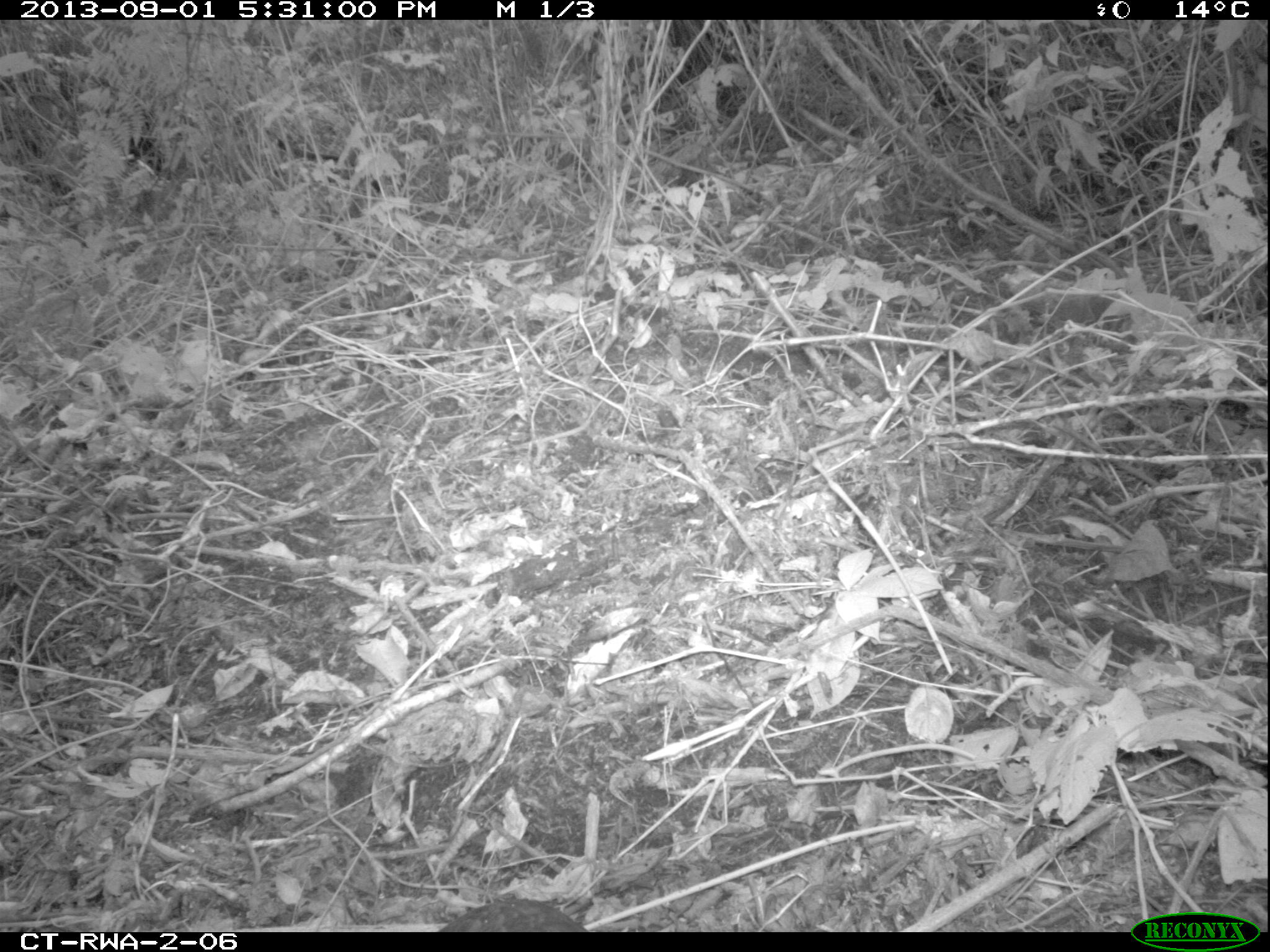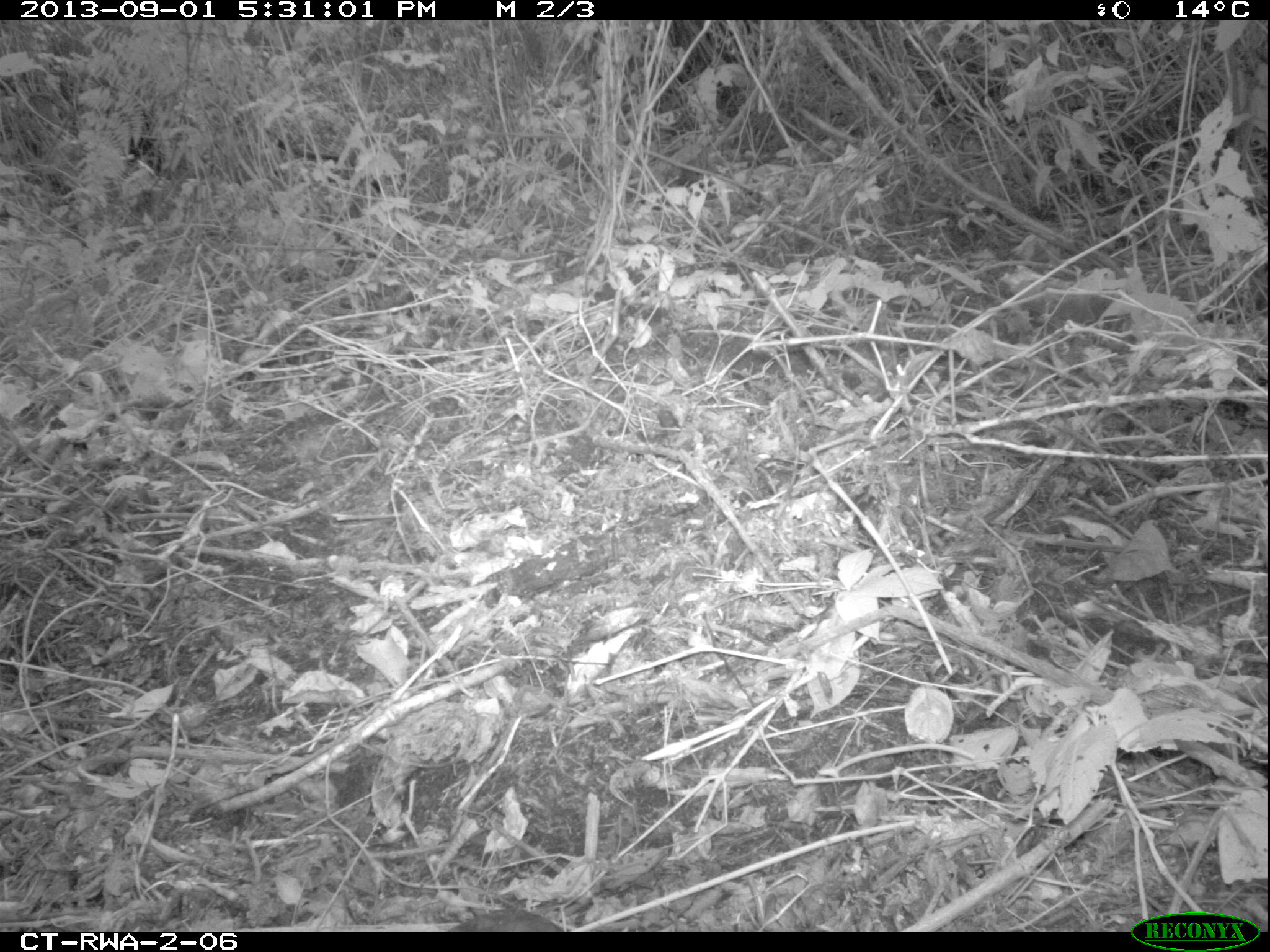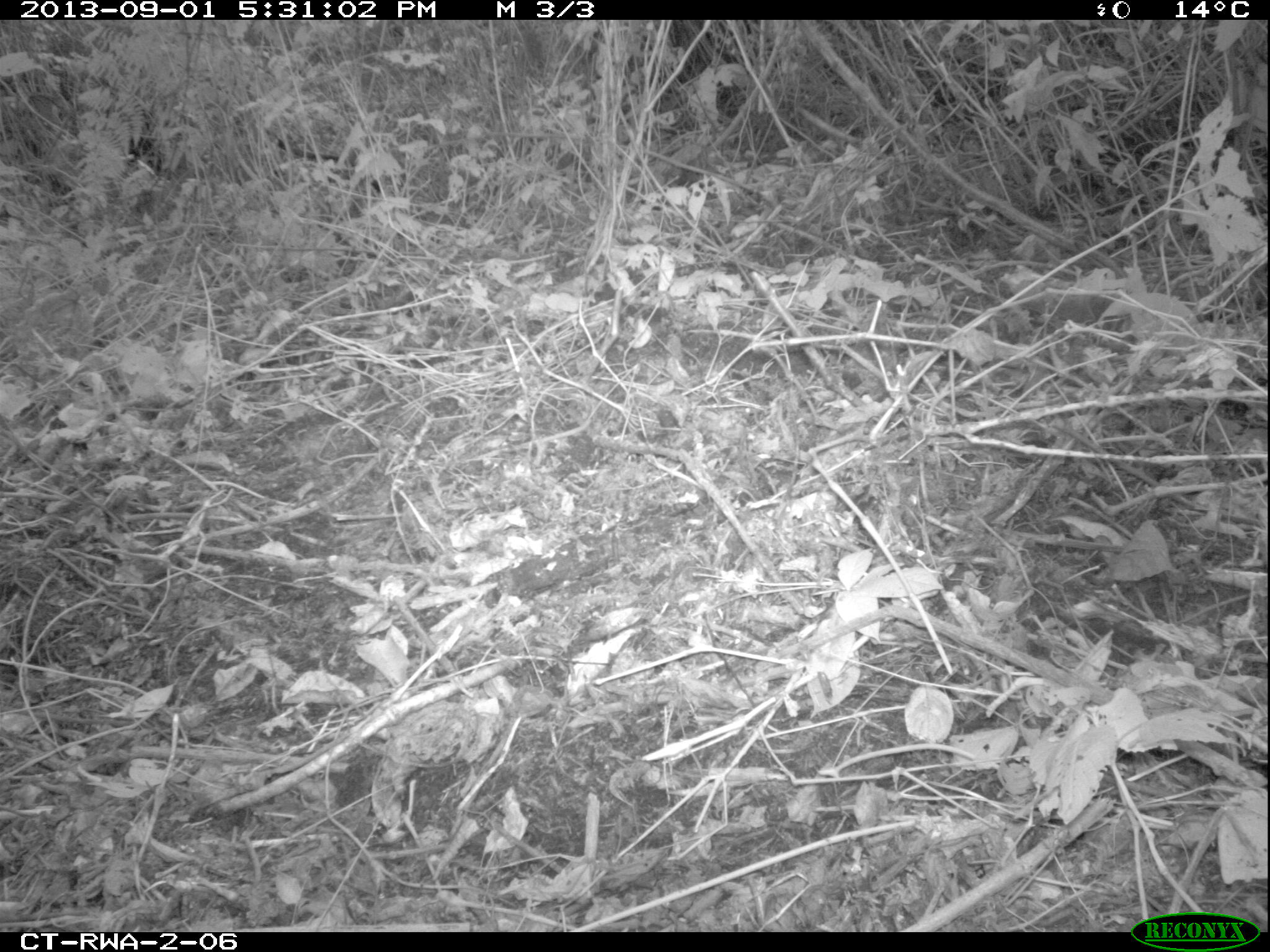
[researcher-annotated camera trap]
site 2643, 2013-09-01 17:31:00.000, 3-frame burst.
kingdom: Animalia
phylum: Chordata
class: Aves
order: Galliformes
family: Phasianidae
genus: Pternistis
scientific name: Pternistis nobilis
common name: handsome francolin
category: francolinus nobilis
Francolinus nobilis (handsome francolin) (Pternistis nobilis), count 1.